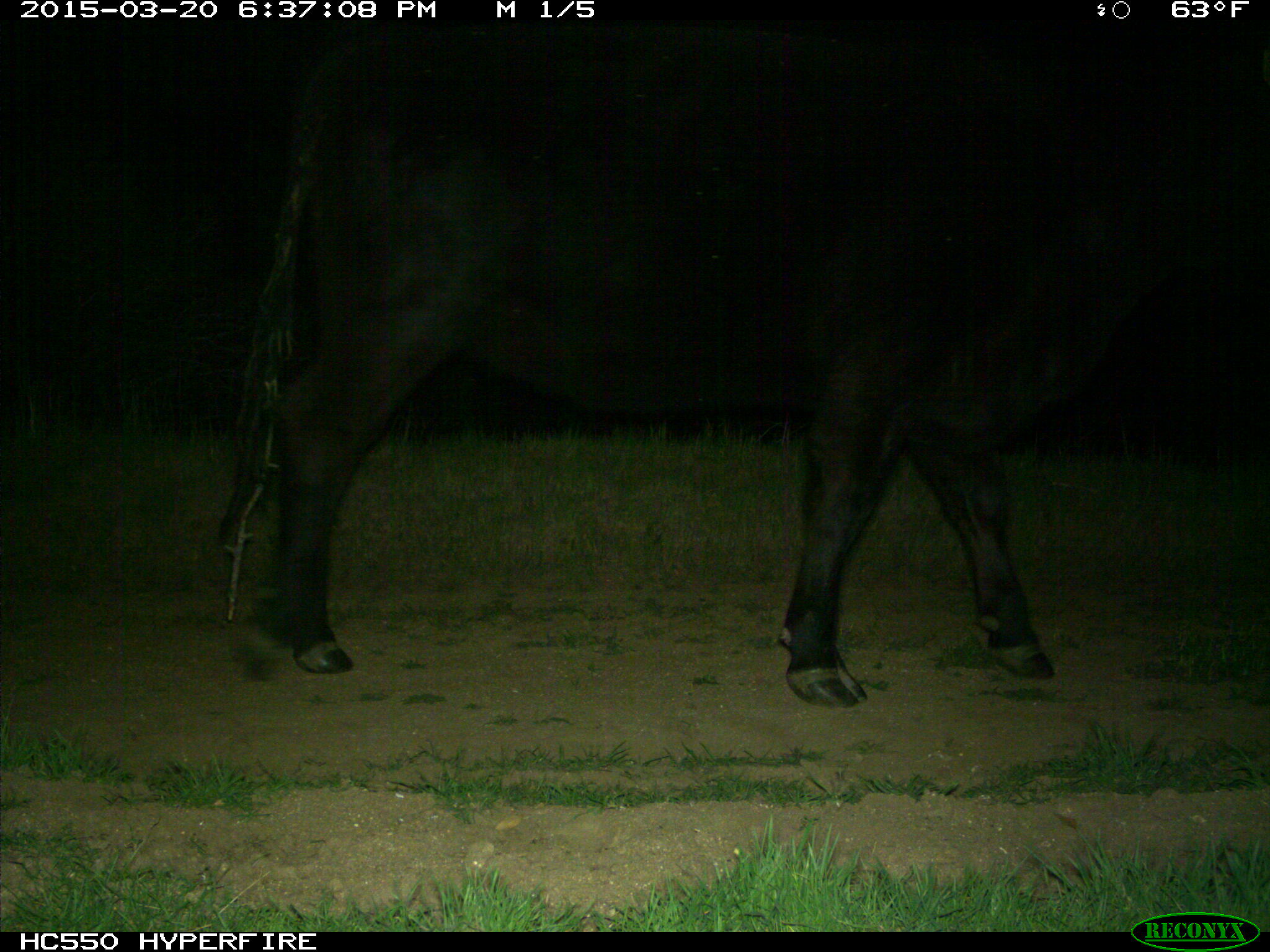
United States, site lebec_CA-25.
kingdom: Animalia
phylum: Chordata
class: Mammalia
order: Artiodactyla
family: Bovidae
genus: Bos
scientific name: Bos taurus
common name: domestic cow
Bos taurus (domestic cow).